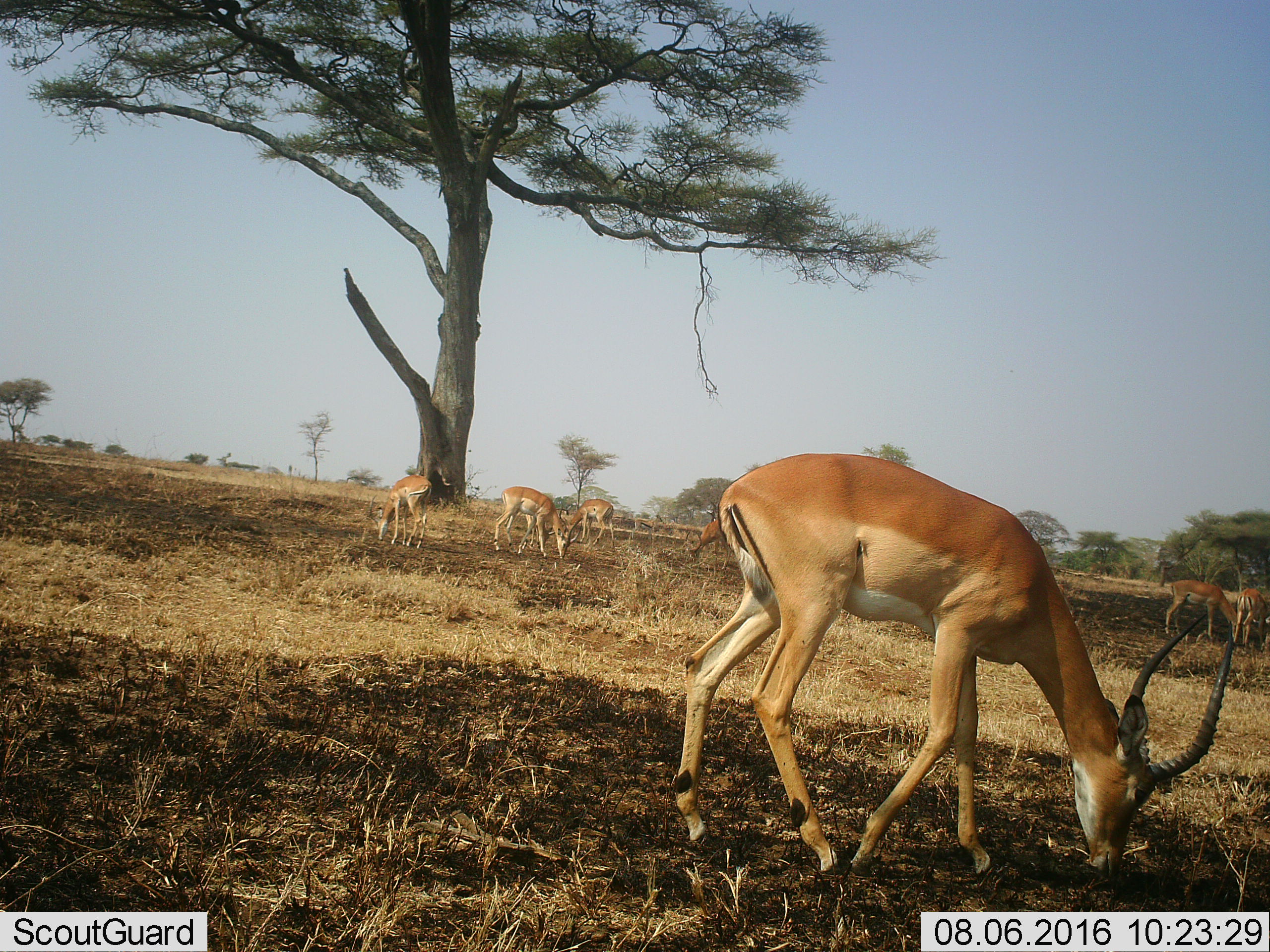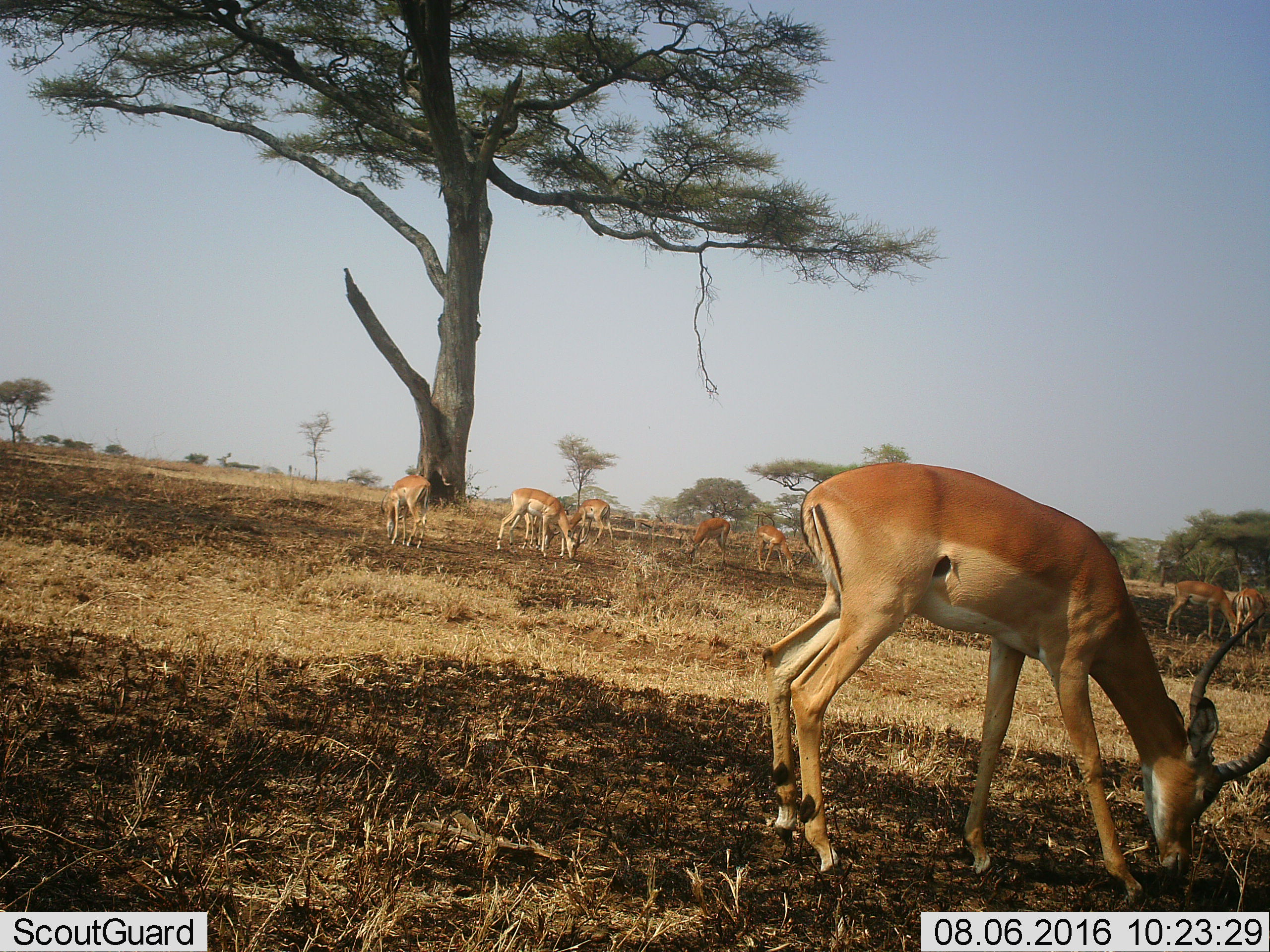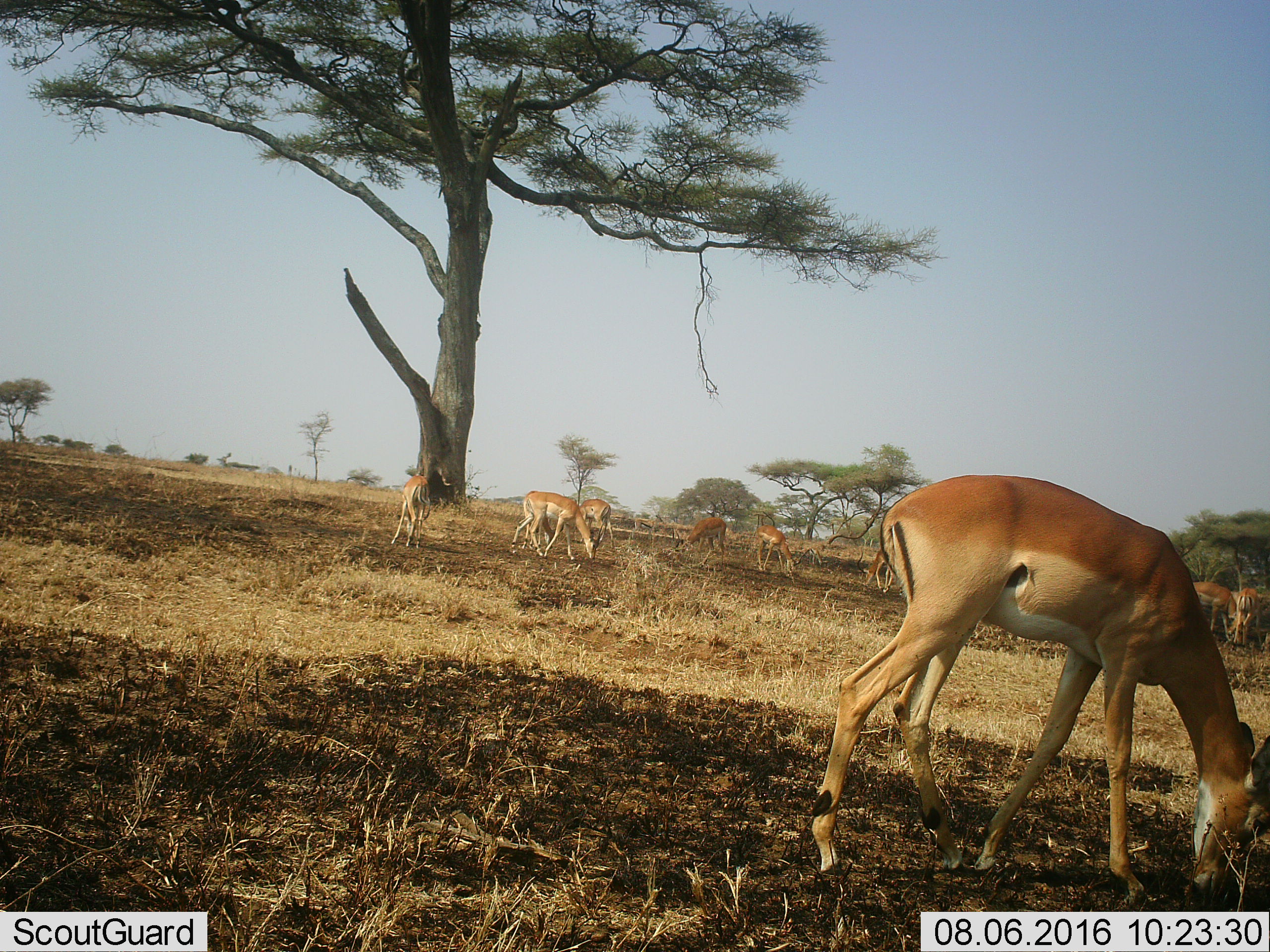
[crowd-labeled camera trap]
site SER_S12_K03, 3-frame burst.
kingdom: Animalia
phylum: Chordata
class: Mammalia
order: Artiodactyla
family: Bovidae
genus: Aepyceros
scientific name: Aepyceros melampus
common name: impala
Impala (Aepyceros melampus), count 10. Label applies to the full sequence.